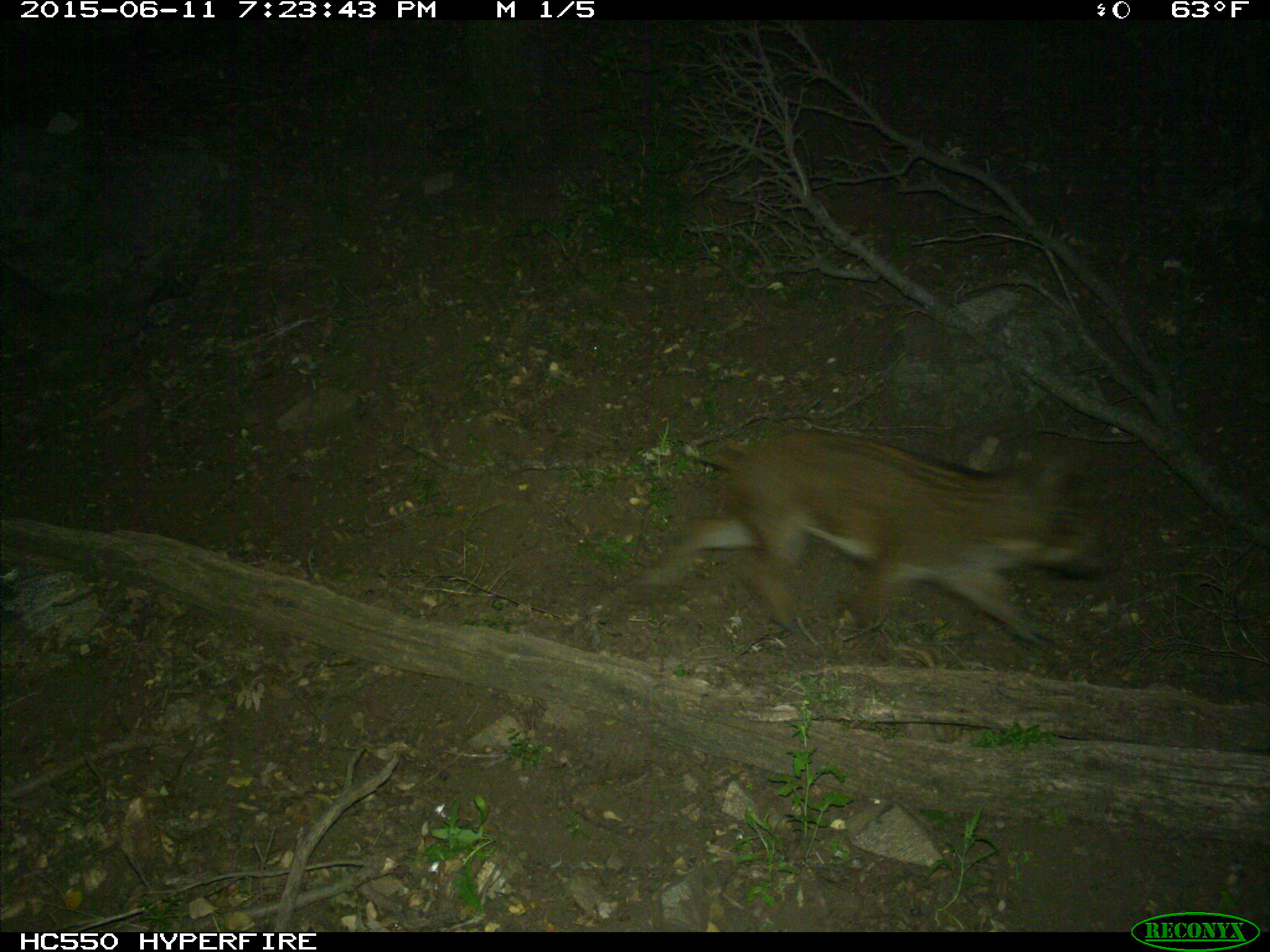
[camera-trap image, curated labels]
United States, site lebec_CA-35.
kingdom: Animalia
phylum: Chordata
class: Mammalia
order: Artiodactyla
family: Suidae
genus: Sus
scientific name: Sus scrofa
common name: wild boar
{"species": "Sus scrofa (wild boar)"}